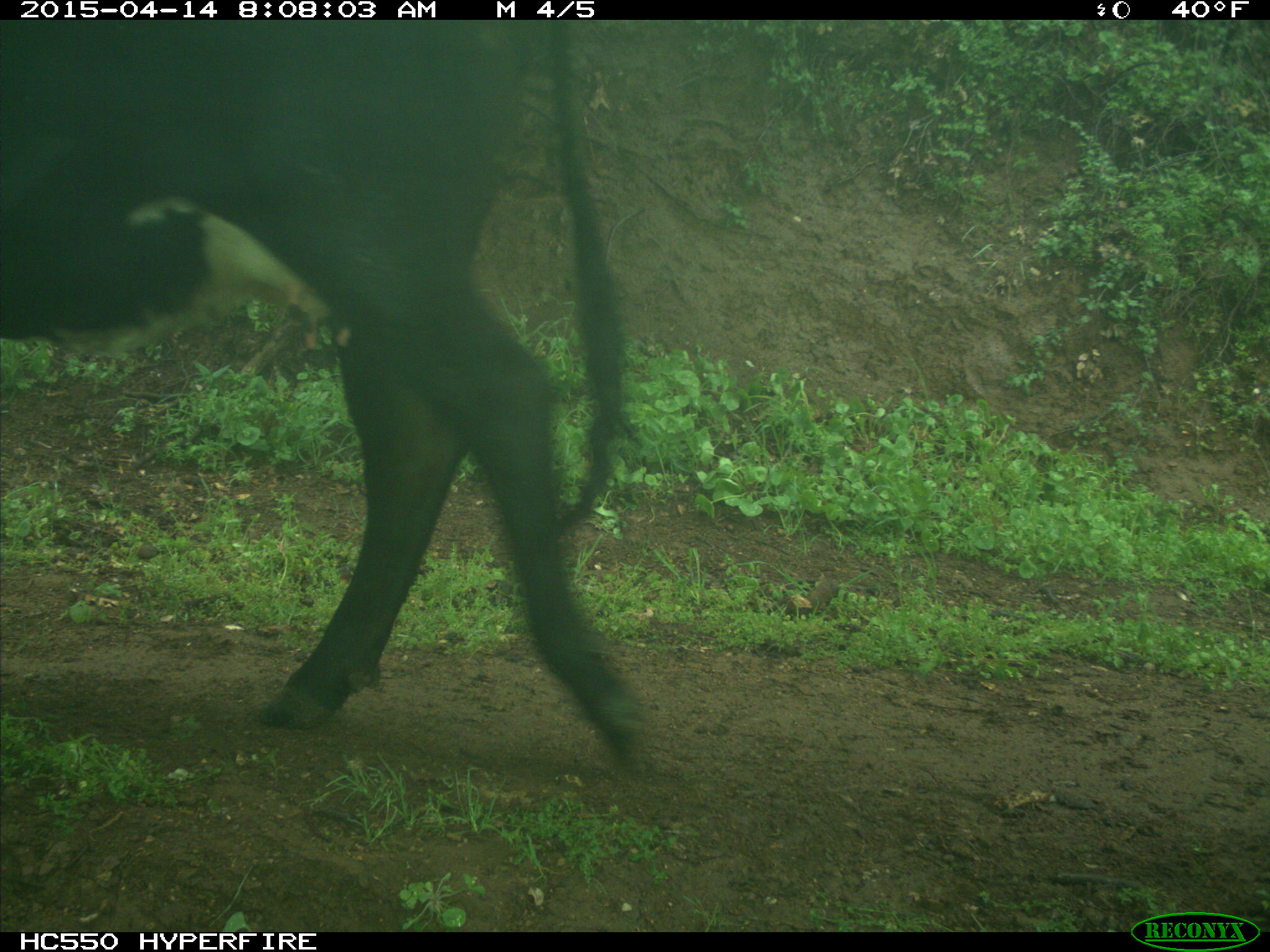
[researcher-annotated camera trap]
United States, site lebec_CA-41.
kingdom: Animalia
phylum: Chordata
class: Mammalia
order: Artiodactyla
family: Bovidae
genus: Bos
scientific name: Bos taurus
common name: domestic cow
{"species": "Bos taurus (domestic cow)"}